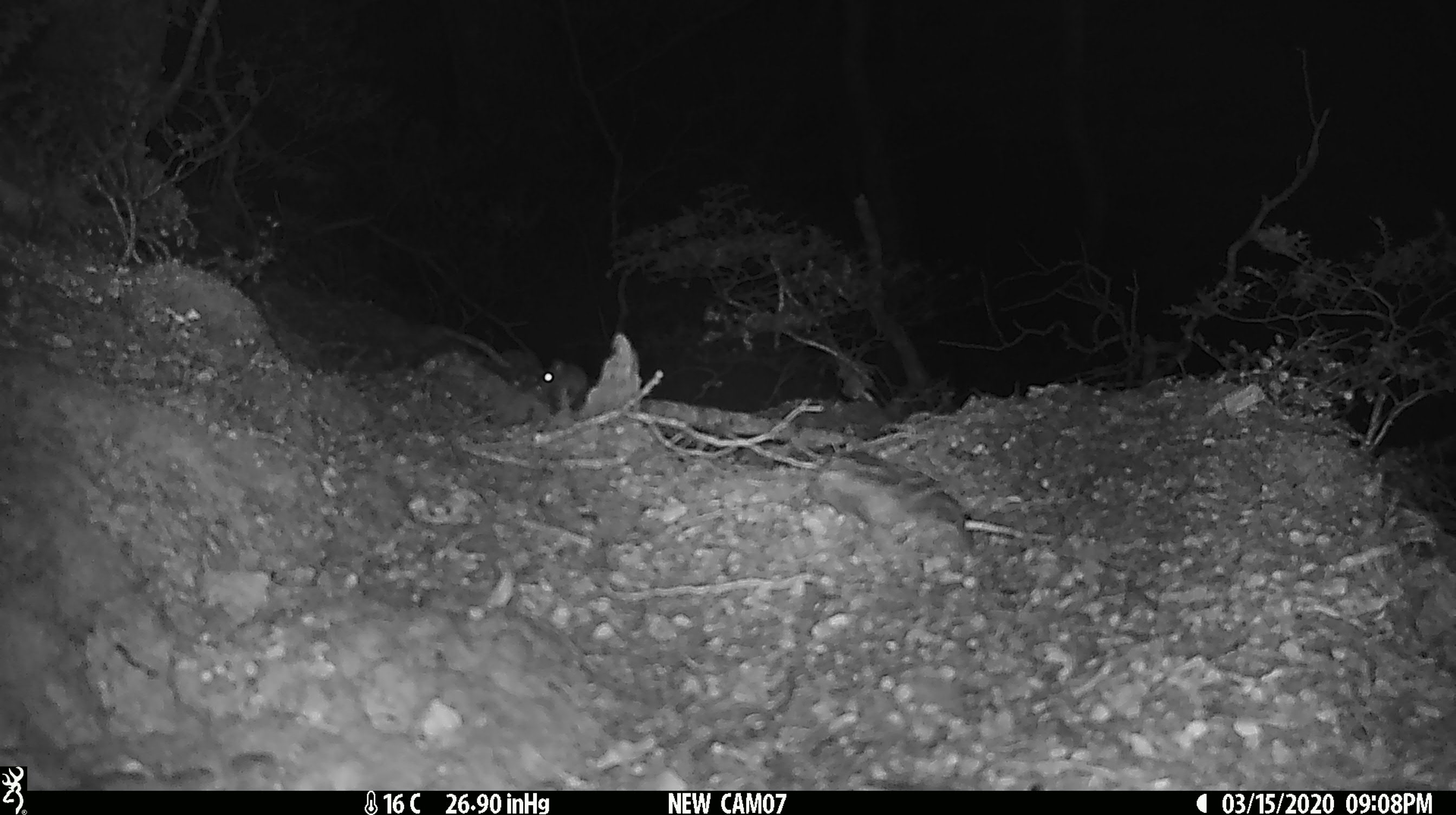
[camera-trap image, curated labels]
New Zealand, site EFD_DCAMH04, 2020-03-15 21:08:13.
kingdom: Animalia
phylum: Chordata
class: Mammalia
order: Rodentia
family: Muridae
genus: Mus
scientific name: Mus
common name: mouse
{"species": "mouse (Mus)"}